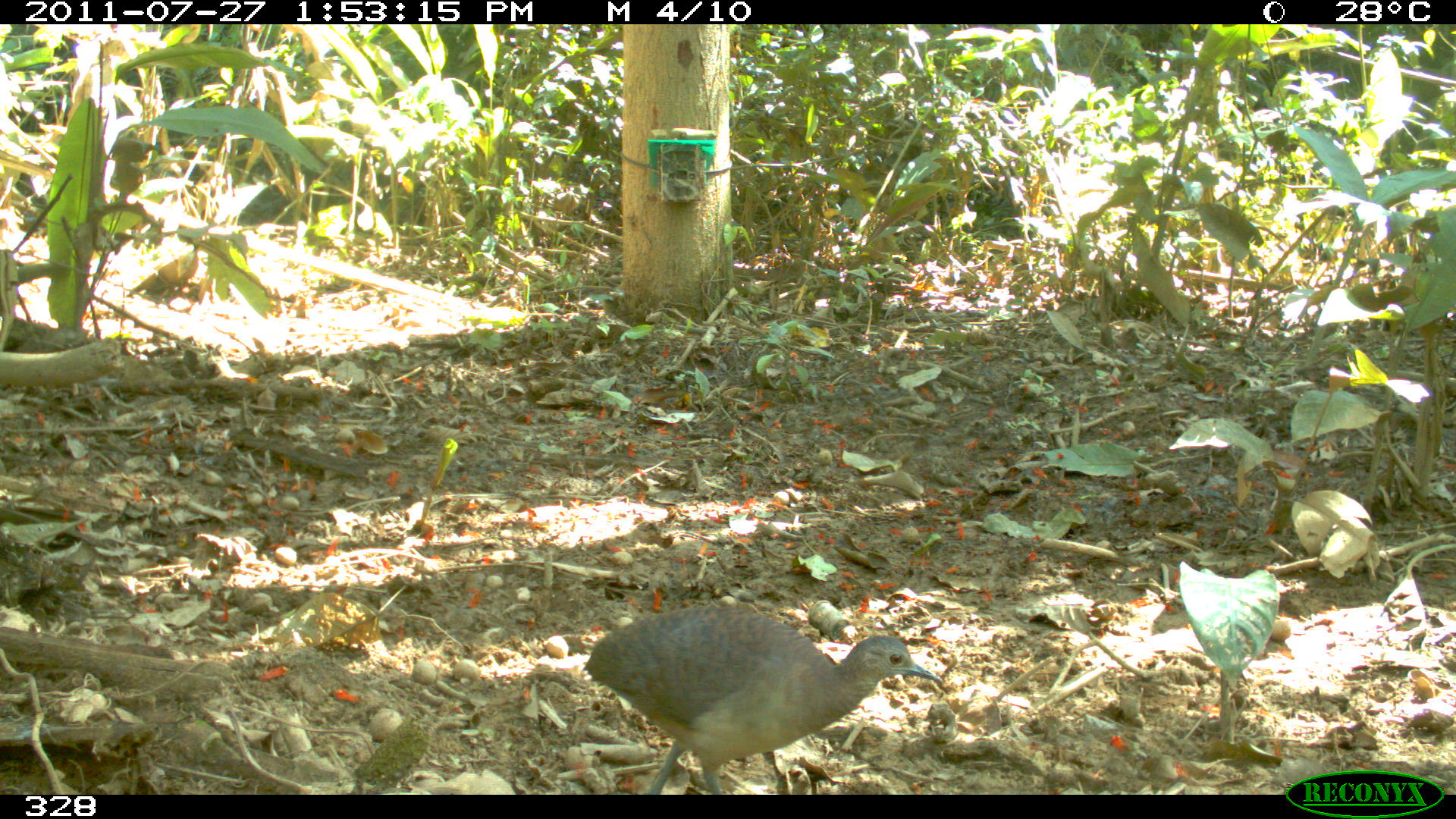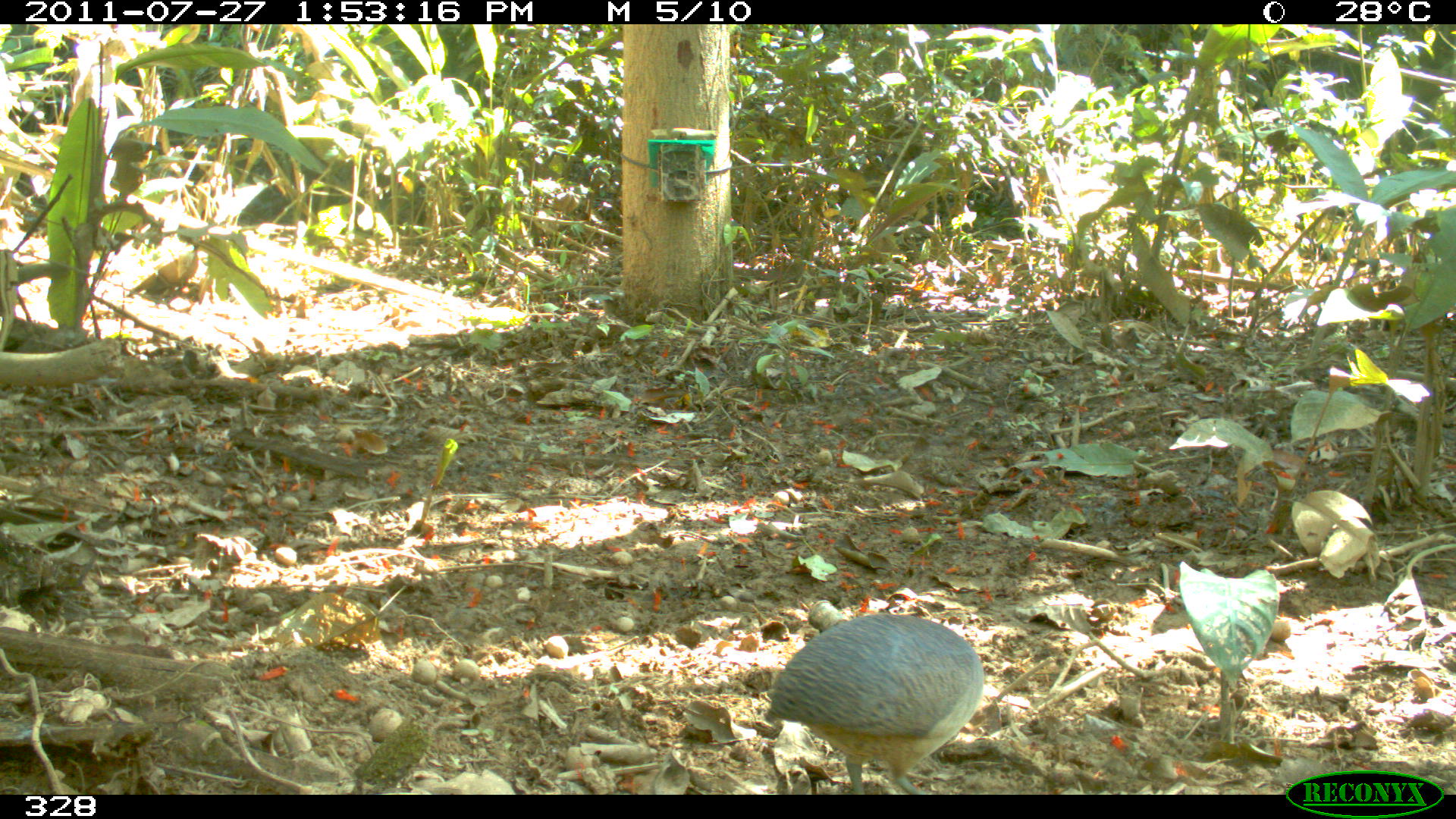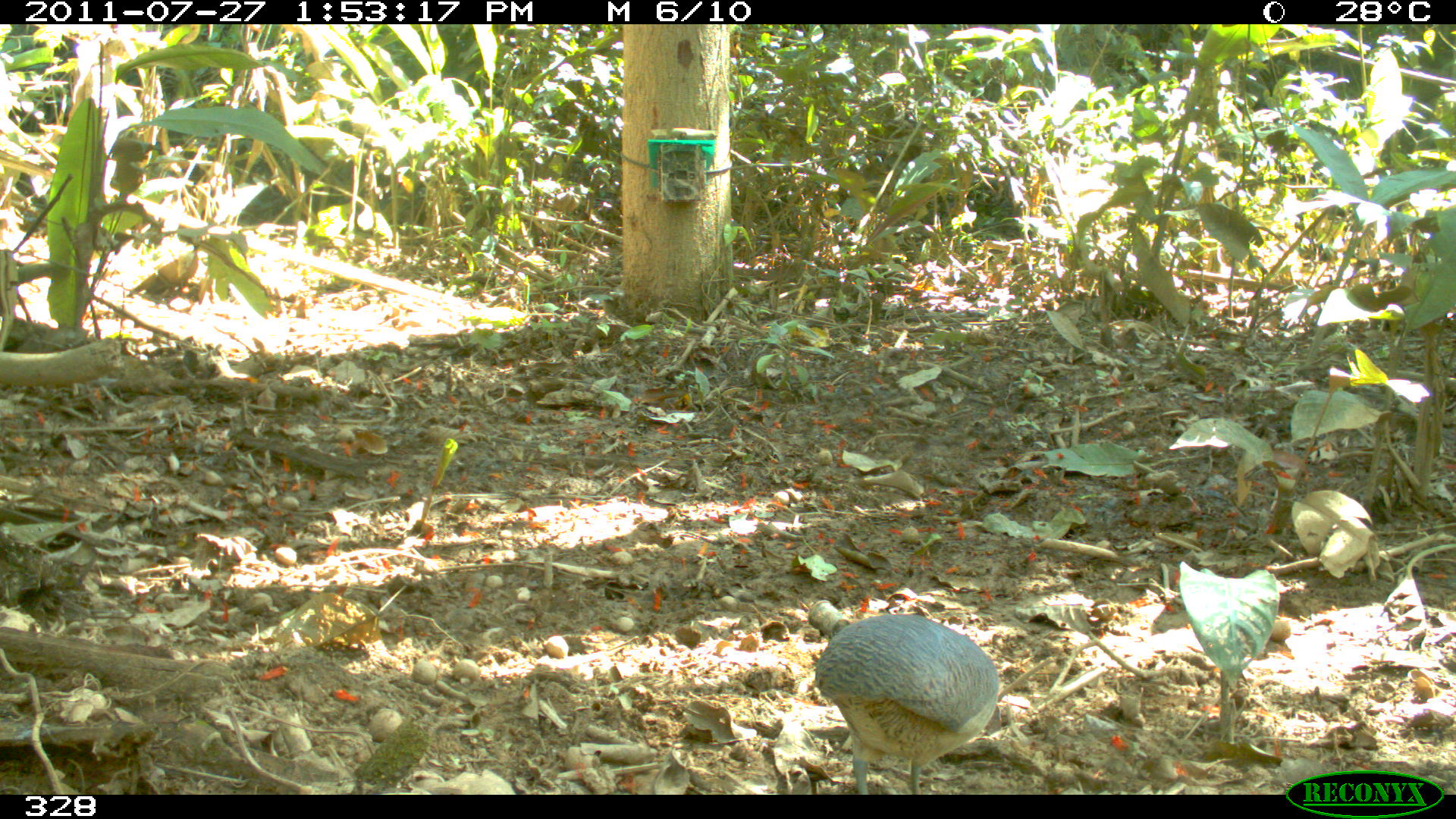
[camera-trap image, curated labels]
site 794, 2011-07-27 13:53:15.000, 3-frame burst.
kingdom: Animalia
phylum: Chordata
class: Aves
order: Galliformes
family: Phasianidae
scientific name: Phasianidae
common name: quails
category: quail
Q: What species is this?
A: Quail (quails) (Phasianidae).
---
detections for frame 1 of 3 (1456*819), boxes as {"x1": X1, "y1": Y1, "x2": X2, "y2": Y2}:
quail: {"x1": 582, "y1": 606, "x2": 941, "y2": 795}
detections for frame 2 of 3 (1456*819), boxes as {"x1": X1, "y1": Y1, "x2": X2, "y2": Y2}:
quail: {"x1": 765, "y1": 613, "x2": 983, "y2": 795}